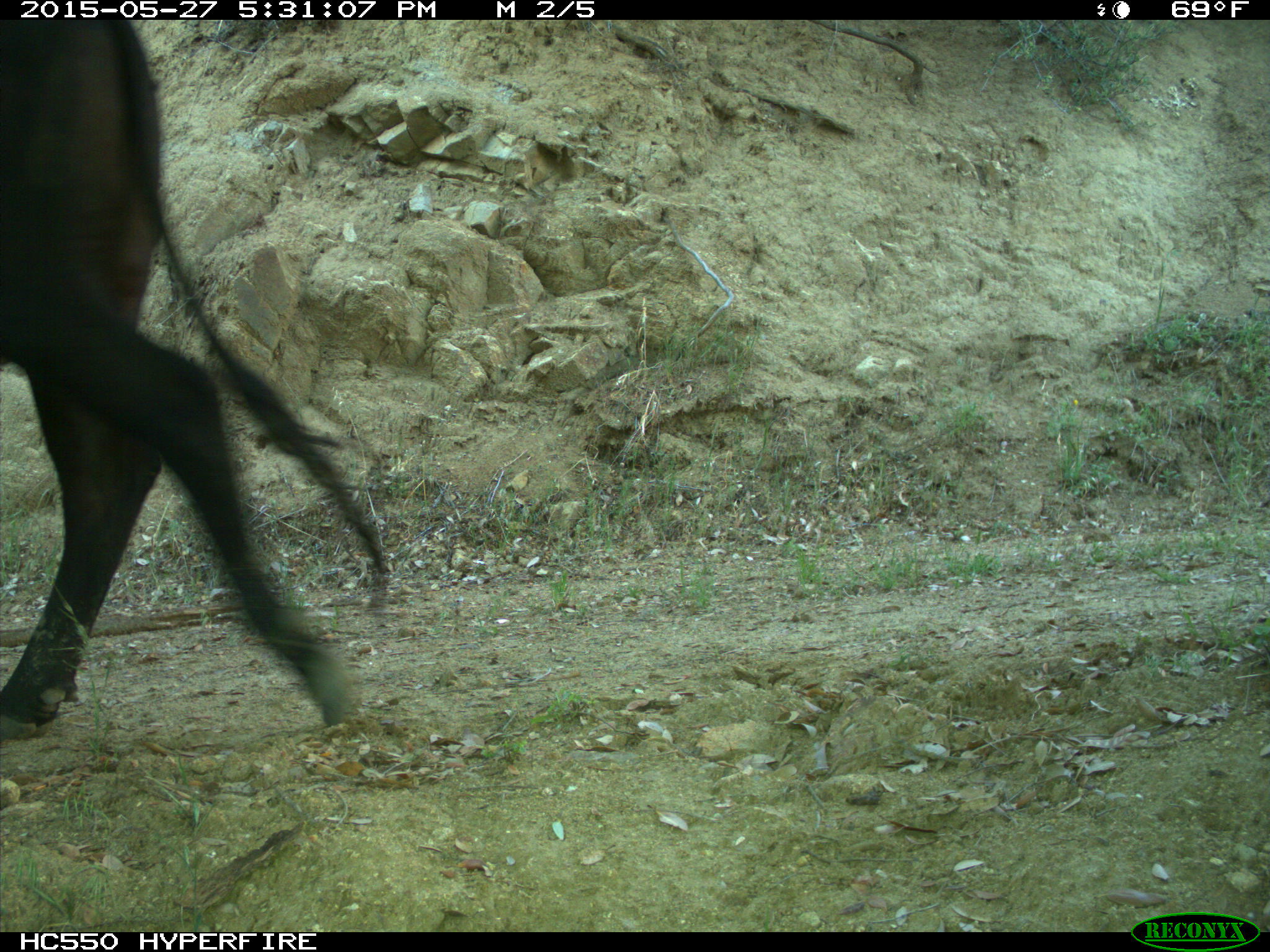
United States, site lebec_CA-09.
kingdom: Animalia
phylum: Chordata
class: Mammalia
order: Artiodactyla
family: Bovidae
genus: Bos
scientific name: Bos taurus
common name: domestic cow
Bos taurus (domestic cow).